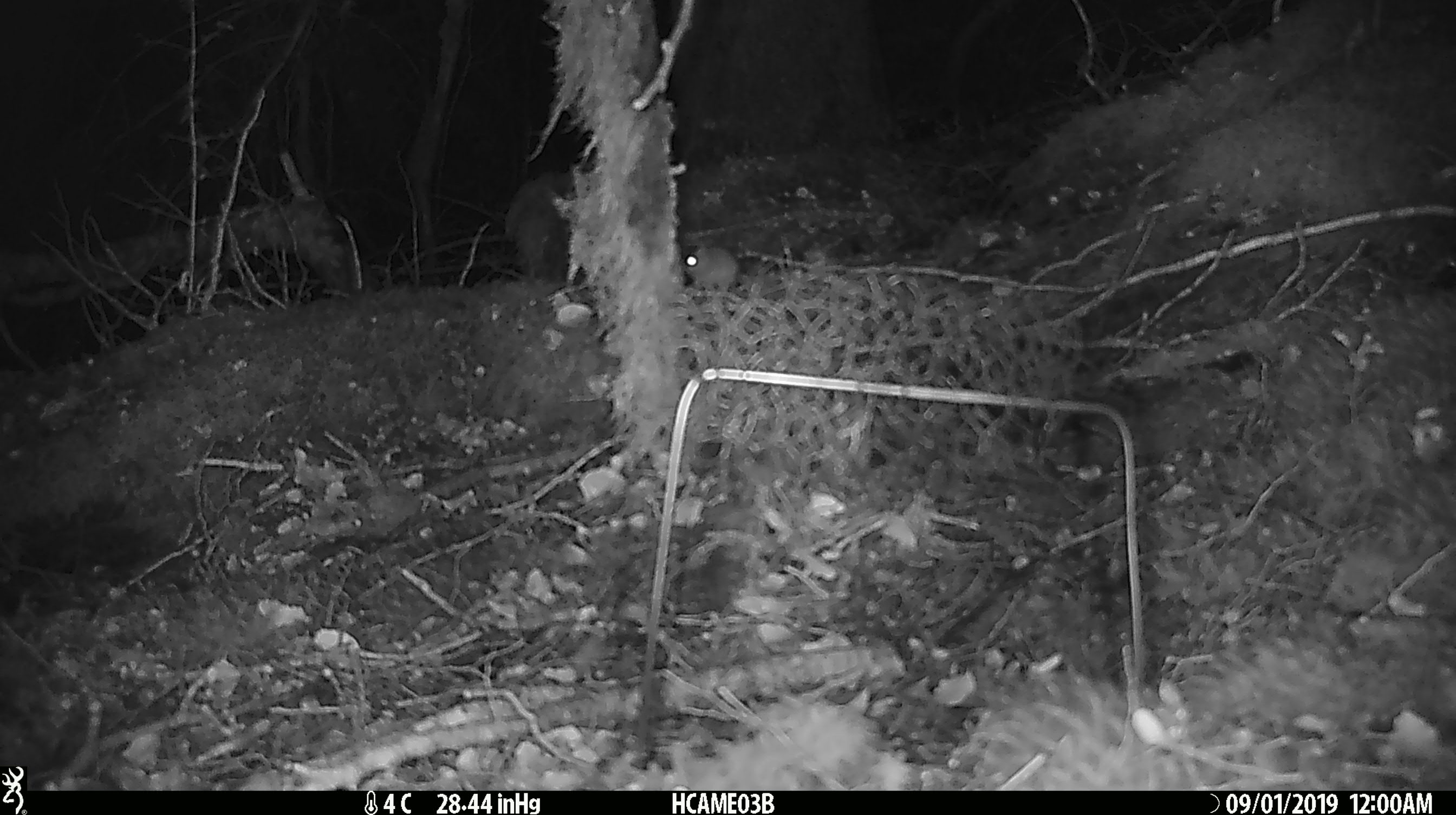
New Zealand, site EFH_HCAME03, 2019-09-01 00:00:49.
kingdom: Animalia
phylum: Chordata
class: Mammalia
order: Rodentia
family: Muridae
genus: Mus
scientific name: Mus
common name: mouse